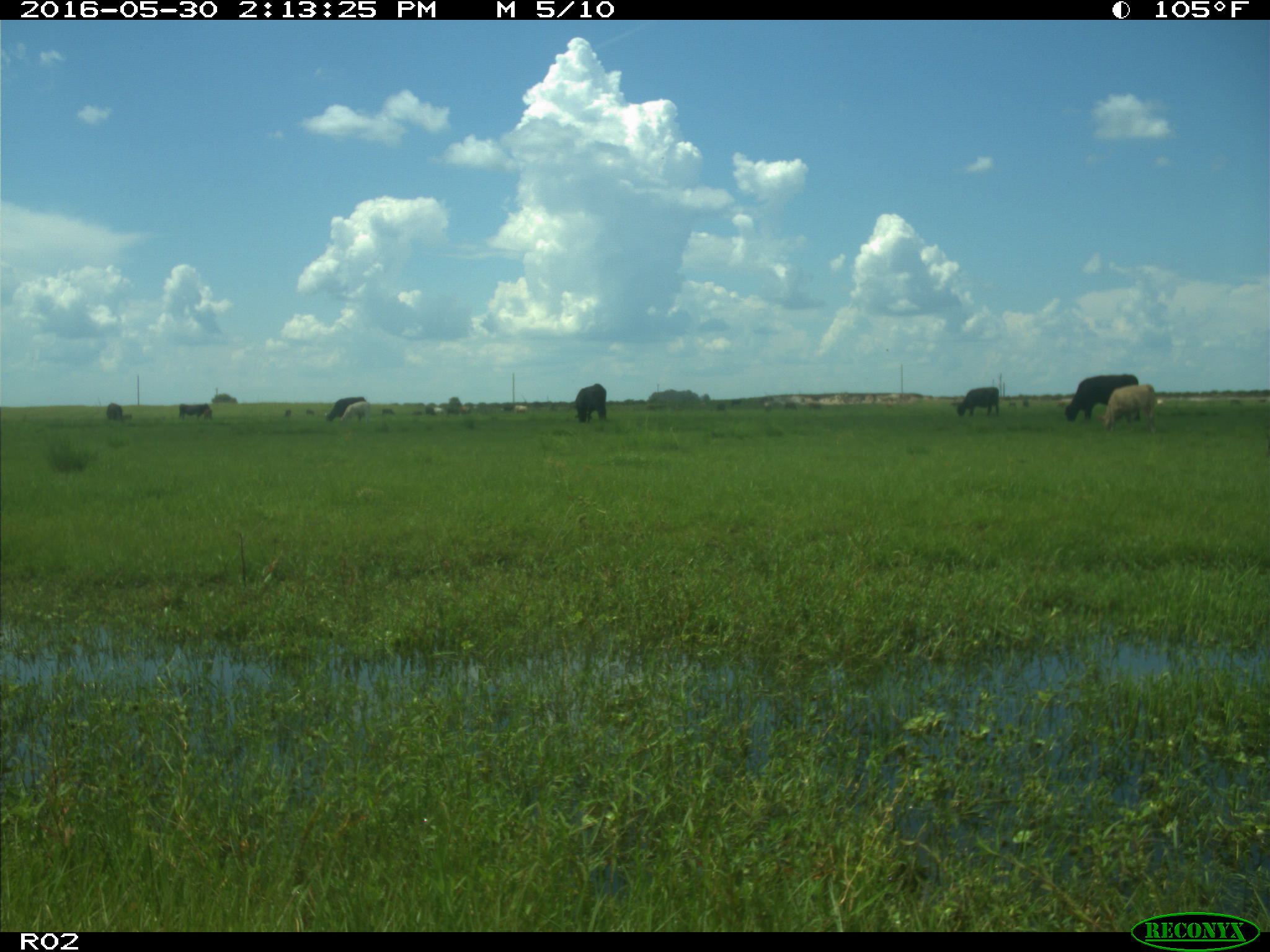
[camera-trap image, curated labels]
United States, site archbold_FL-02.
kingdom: Animalia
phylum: Chordata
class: Mammalia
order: Artiodactyla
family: Bovidae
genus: Bos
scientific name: Bos taurus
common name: domestic cow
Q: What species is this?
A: Bos taurus (domestic cow).